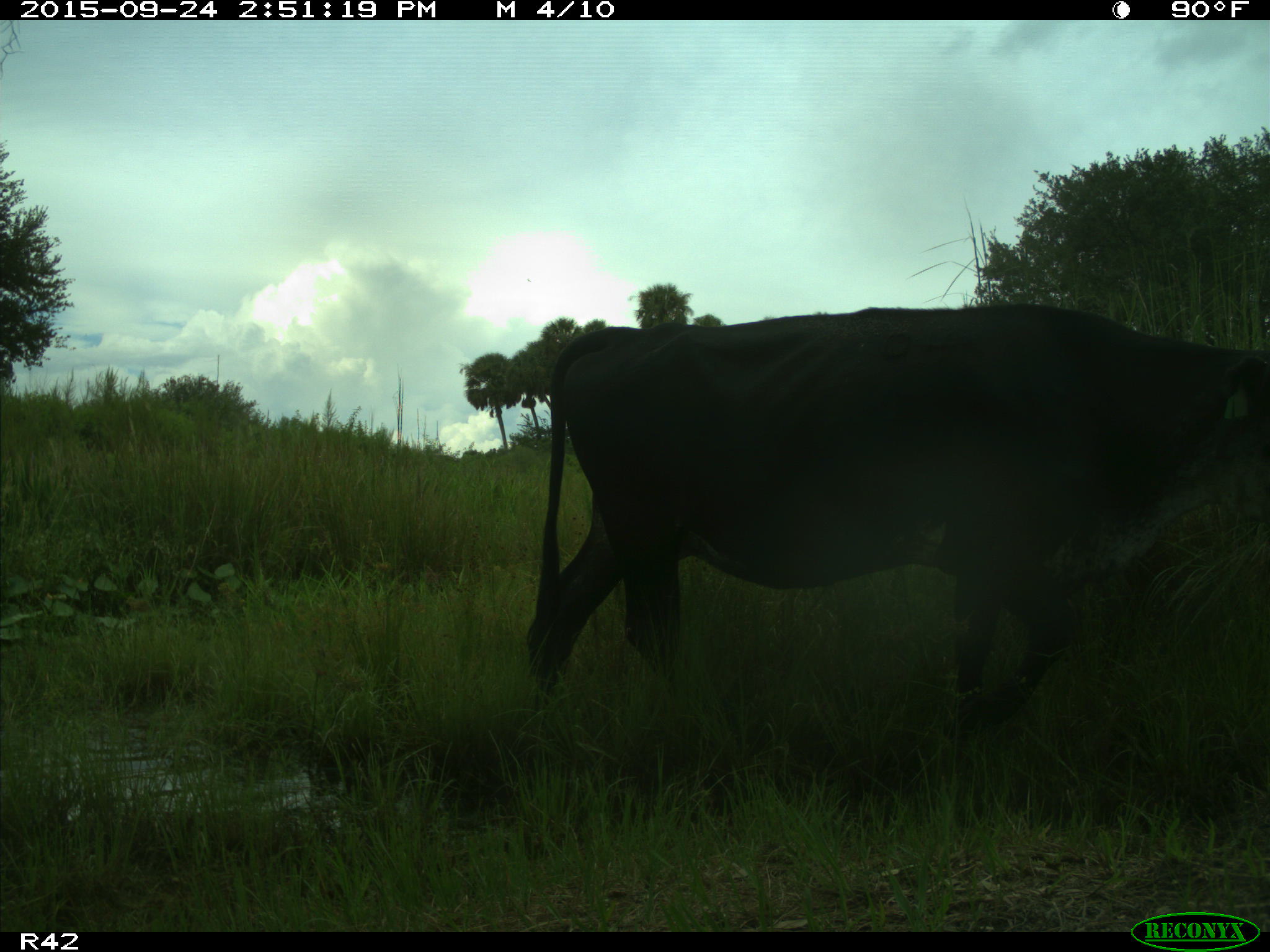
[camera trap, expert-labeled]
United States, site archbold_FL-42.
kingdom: Animalia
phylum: Chordata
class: Mammalia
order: Artiodactyla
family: Bovidae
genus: Bos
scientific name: Bos taurus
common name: domestic cow